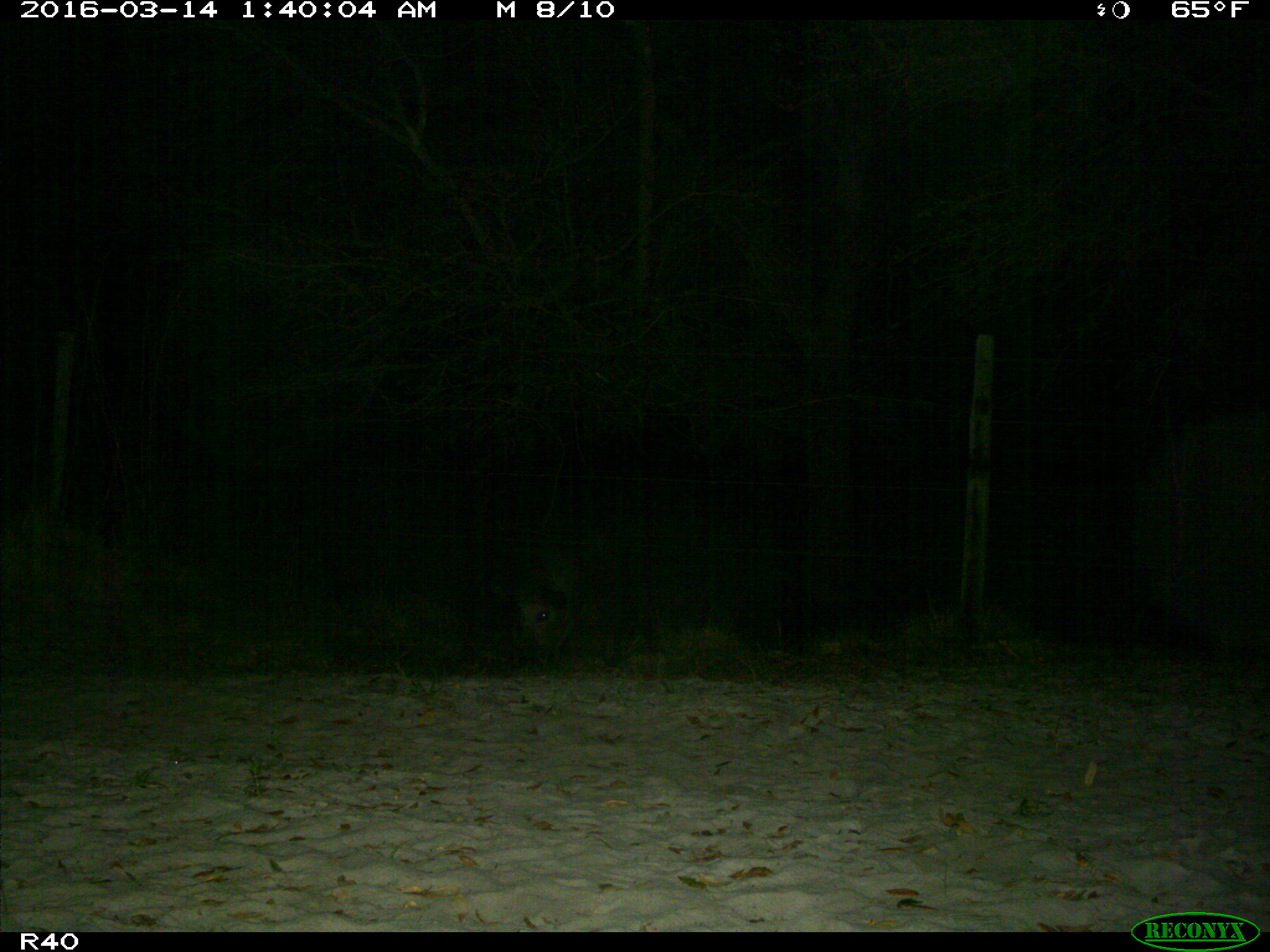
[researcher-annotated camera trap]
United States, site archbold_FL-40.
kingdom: Animalia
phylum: Chordata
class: Mammalia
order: Artiodactyla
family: Suidae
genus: Sus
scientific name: Sus scrofa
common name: wild boar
Sus scrofa (wild boar).